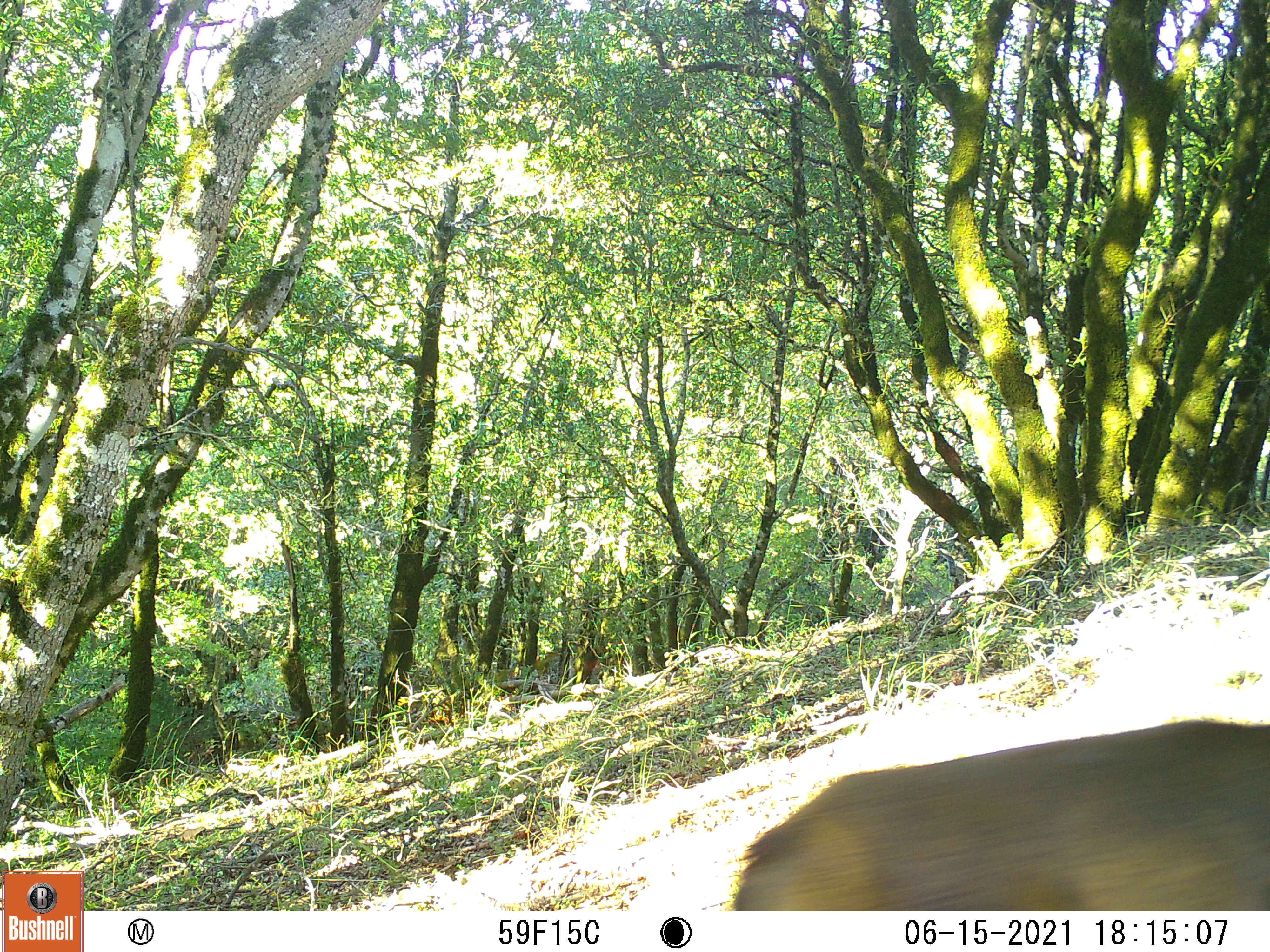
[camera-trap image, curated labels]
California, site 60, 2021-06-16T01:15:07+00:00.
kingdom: Animalia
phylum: Chordata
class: Mammalia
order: Artiodactyla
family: Cervidae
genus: Odocoileus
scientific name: Odocoileus hemionus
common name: mule deer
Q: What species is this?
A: Mule deer (Odocoileus hemionus).